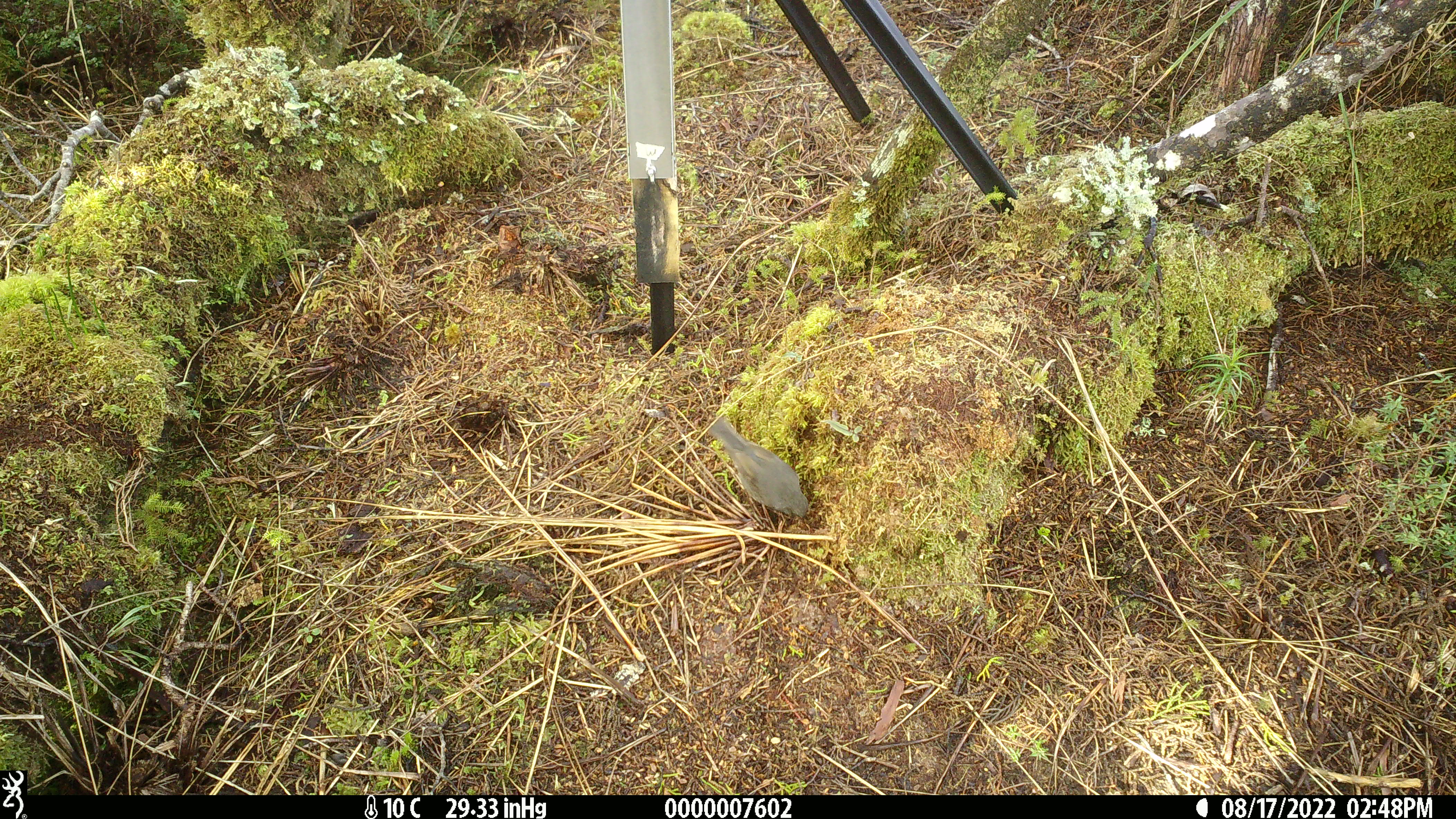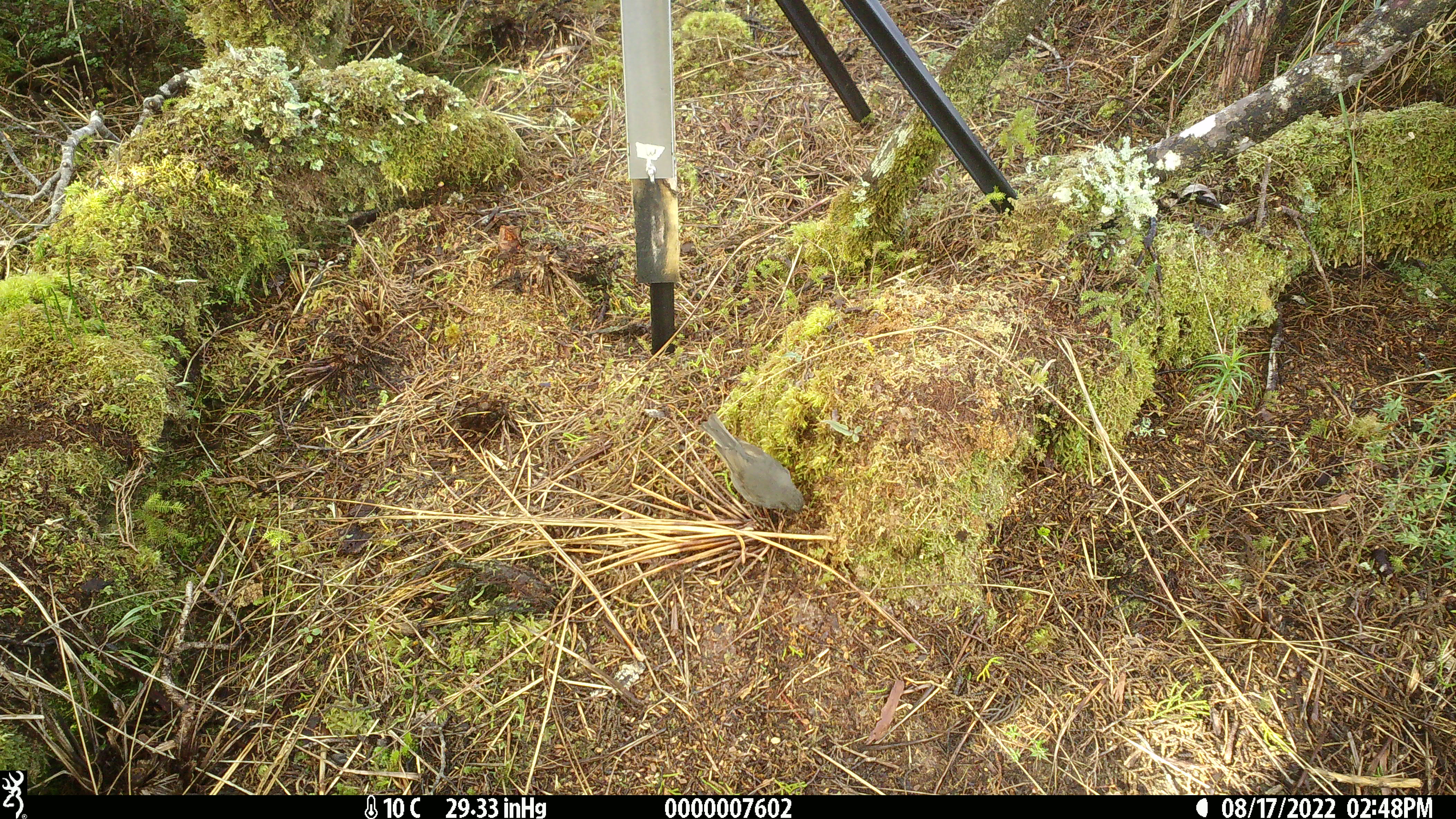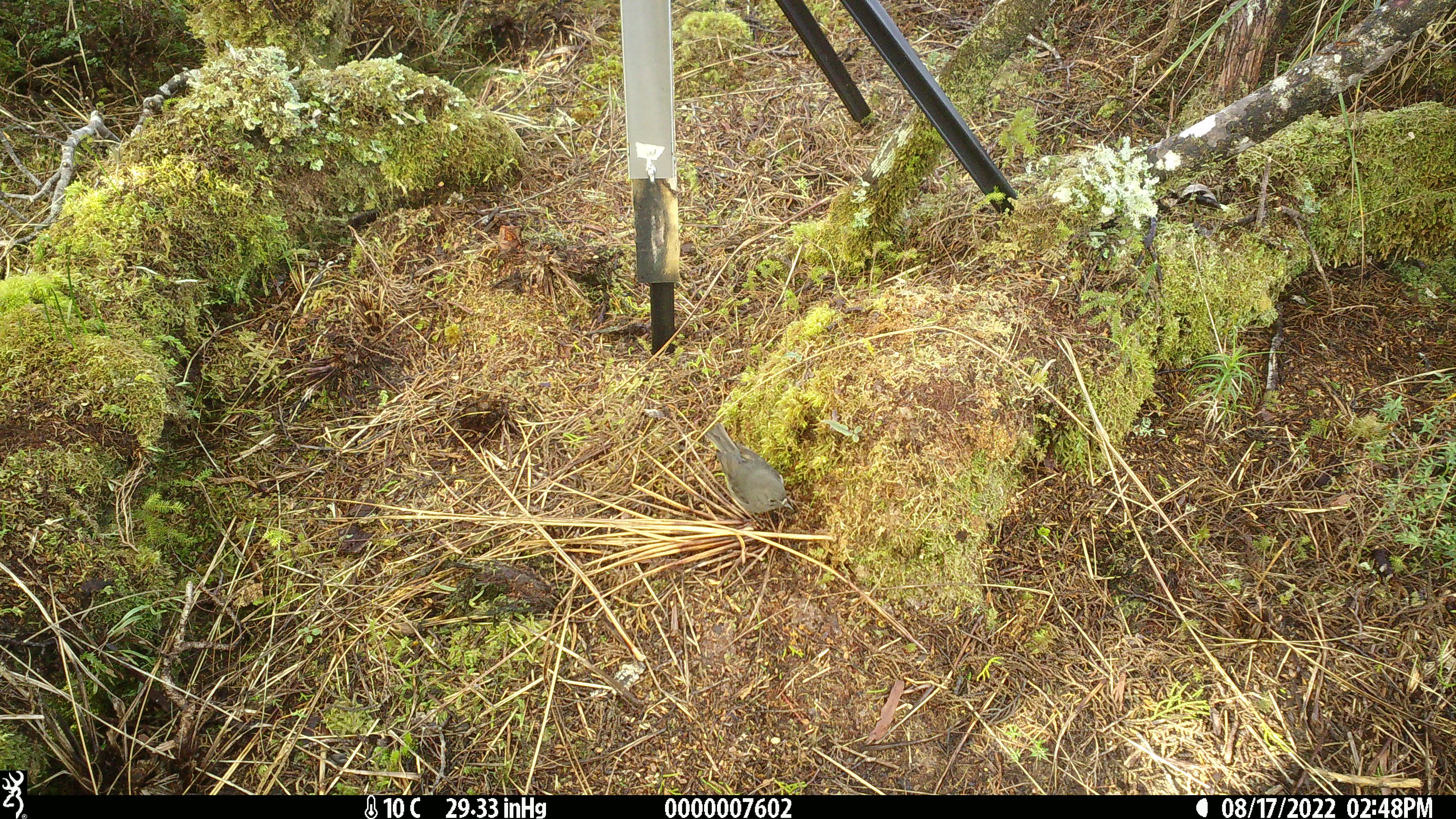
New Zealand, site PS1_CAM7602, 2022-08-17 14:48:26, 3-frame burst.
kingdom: Animalia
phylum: Chordata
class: Aves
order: Passeriformes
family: Petroicidae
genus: Petroica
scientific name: Petroica australis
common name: new zealand robin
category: robin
Robin (new zealand robin) (Petroica australis).